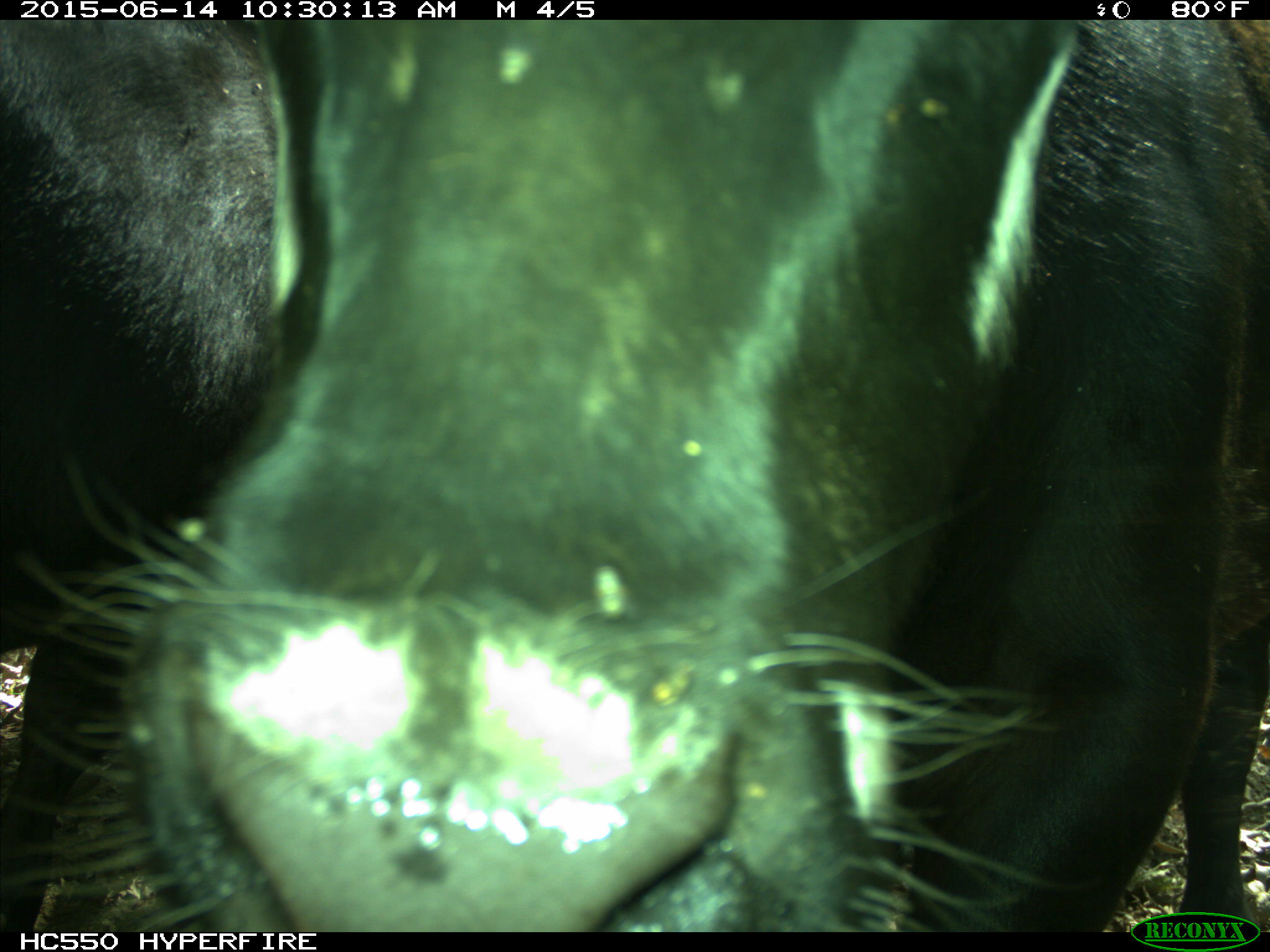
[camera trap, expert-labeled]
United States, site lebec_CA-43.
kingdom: Animalia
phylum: Chordata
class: Mammalia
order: Artiodactyla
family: Bovidae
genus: Bos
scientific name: Bos taurus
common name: domestic cow